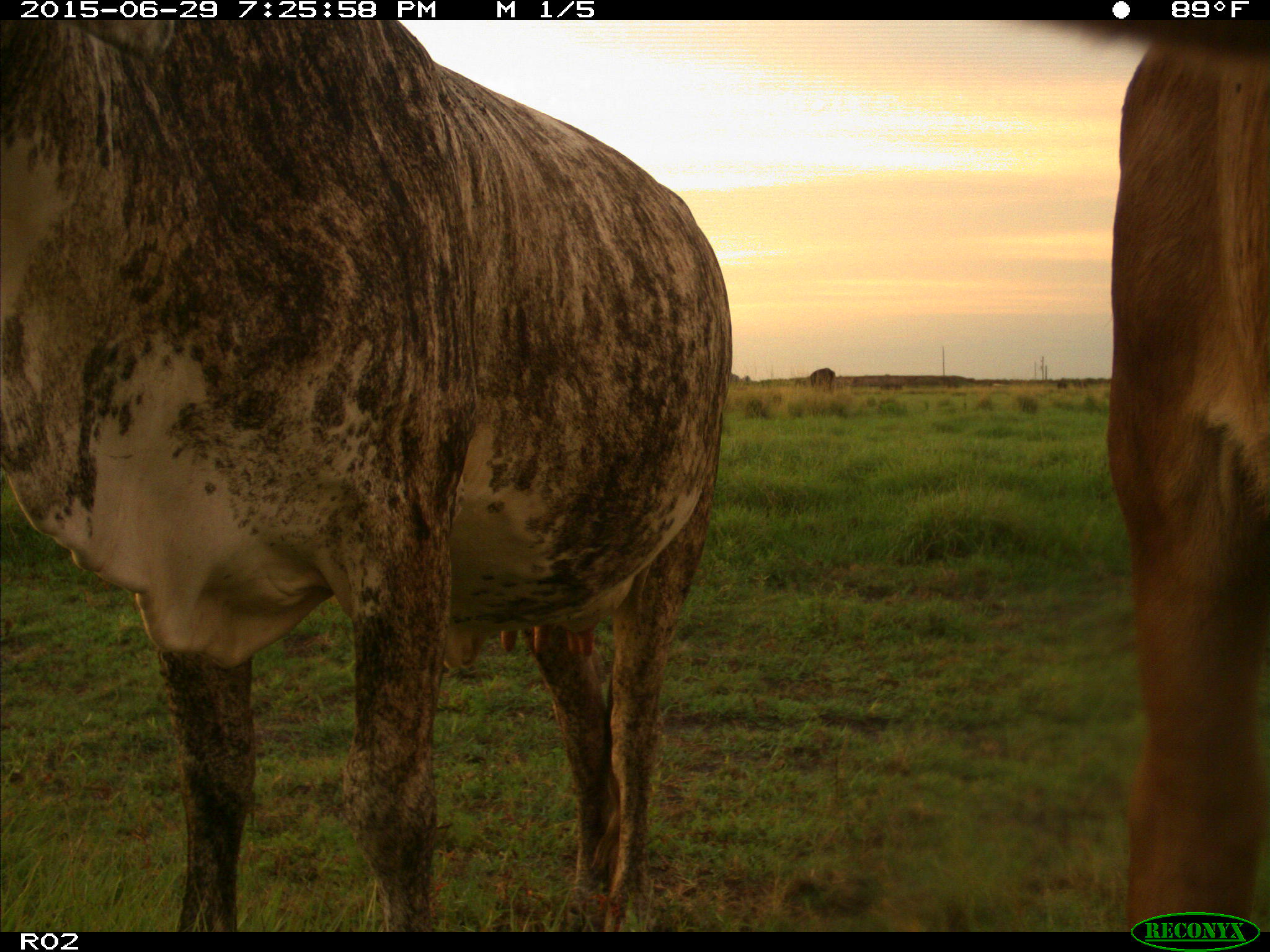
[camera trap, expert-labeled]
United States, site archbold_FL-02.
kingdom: Animalia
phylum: Chordata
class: Mammalia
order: Artiodactyla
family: Bovidae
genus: Bos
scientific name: Bos taurus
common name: domestic cow